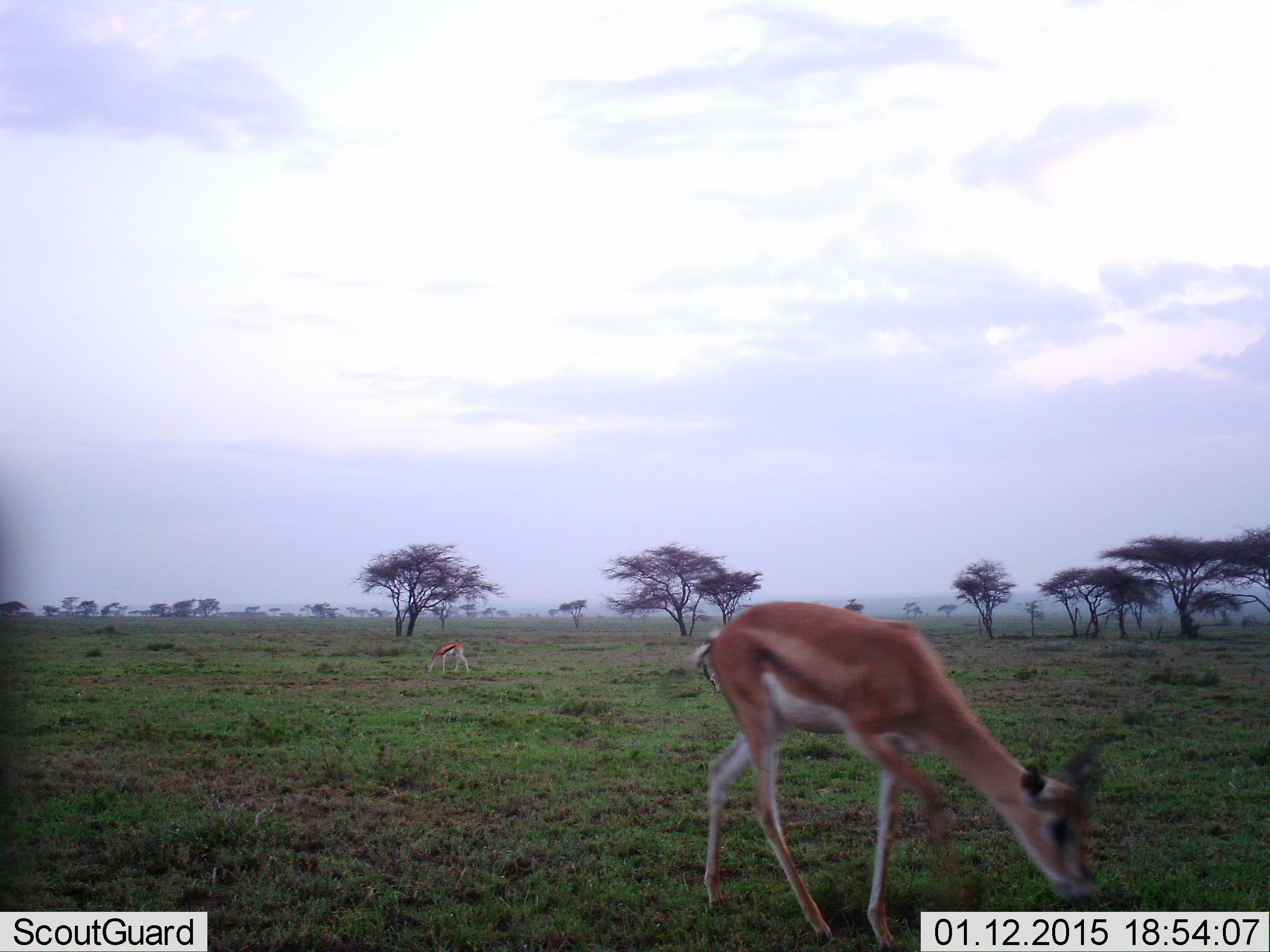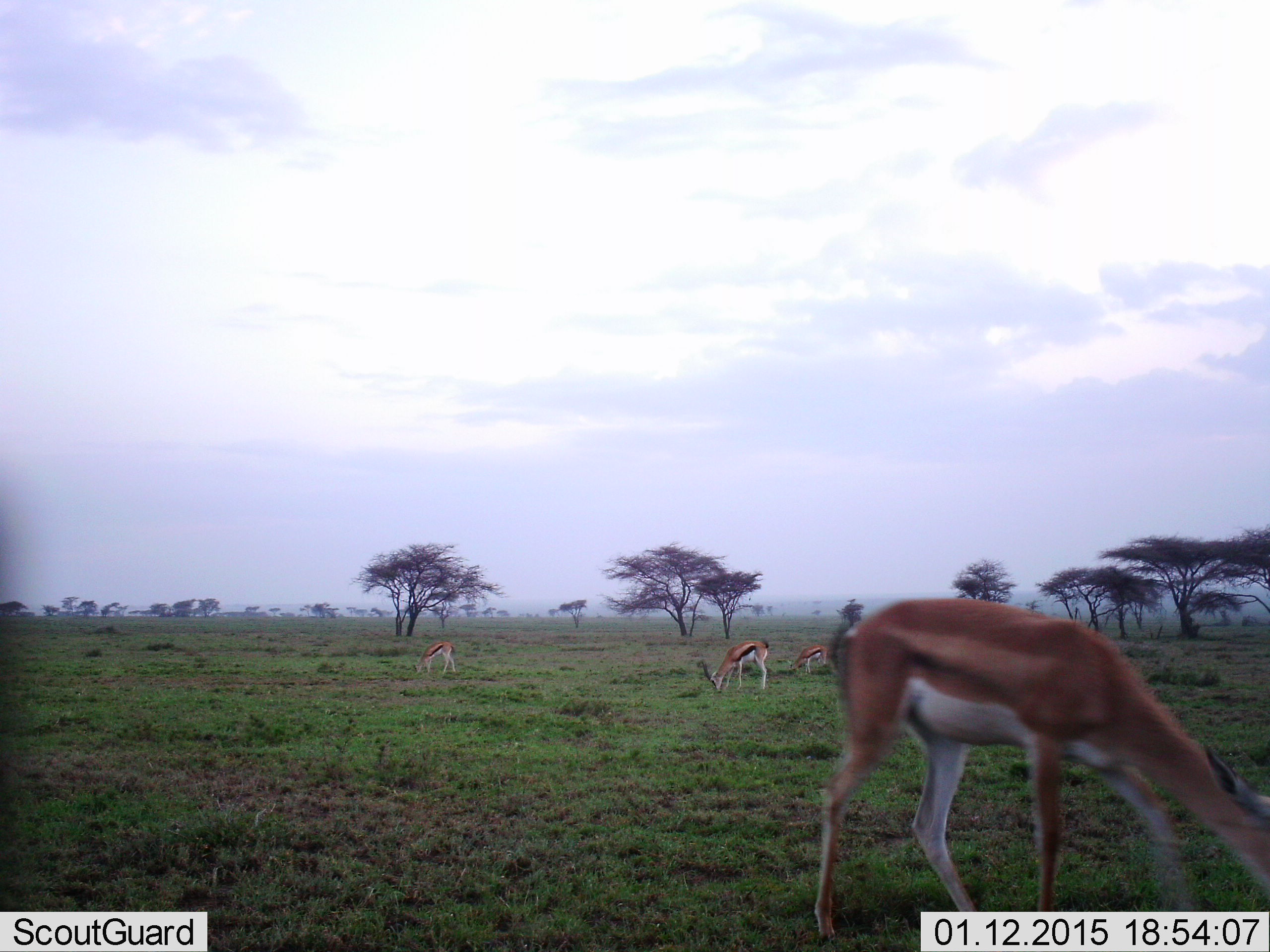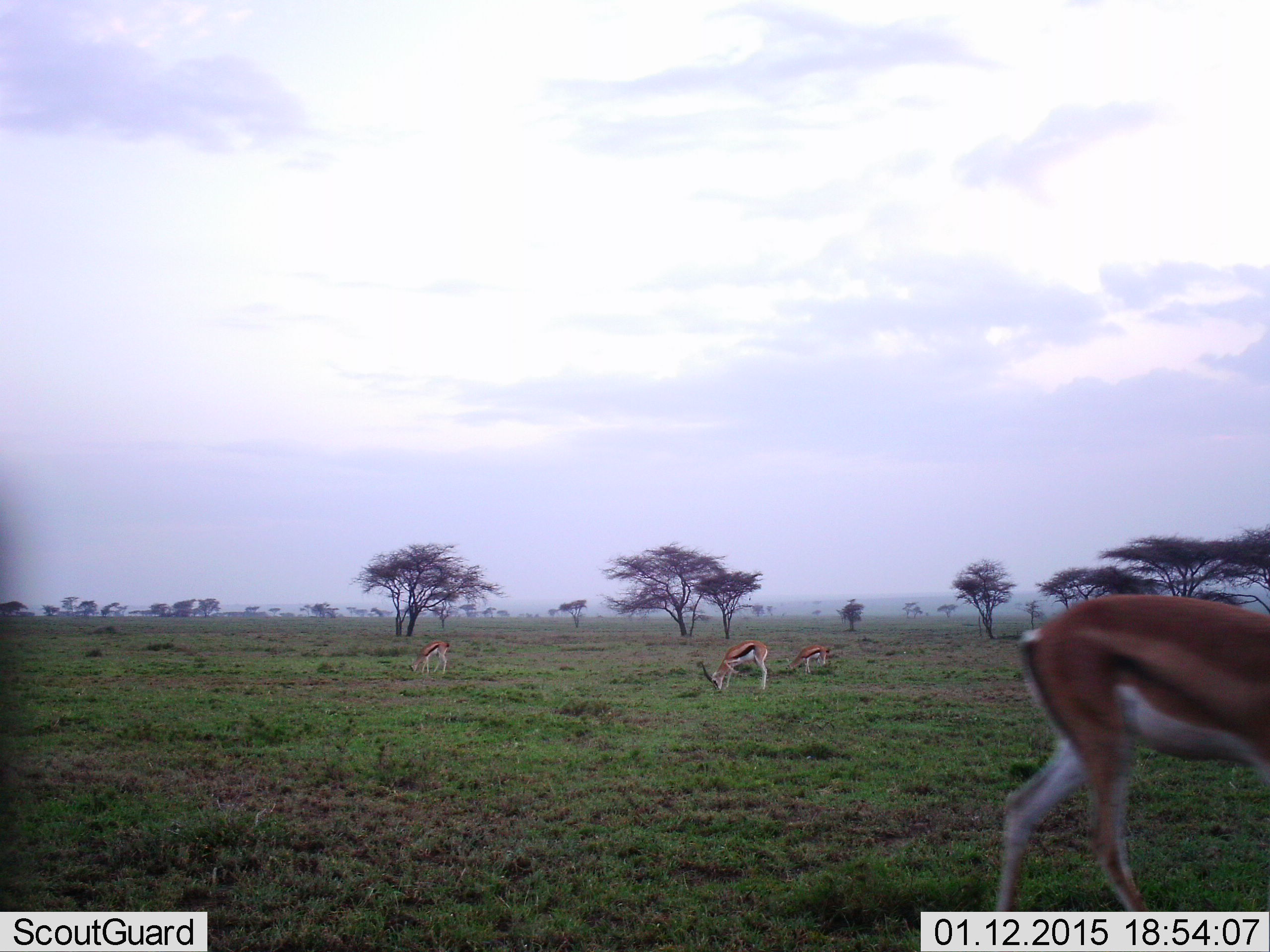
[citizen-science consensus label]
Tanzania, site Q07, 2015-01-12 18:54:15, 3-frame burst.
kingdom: Animalia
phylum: Chordata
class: Mammalia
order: Artiodactyla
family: Bovidae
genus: Eudorcas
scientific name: Eudorcas thomsonii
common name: thomson's gazelle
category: gazellethomsons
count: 4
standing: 16%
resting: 0%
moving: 37%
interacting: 0%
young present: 0%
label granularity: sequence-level